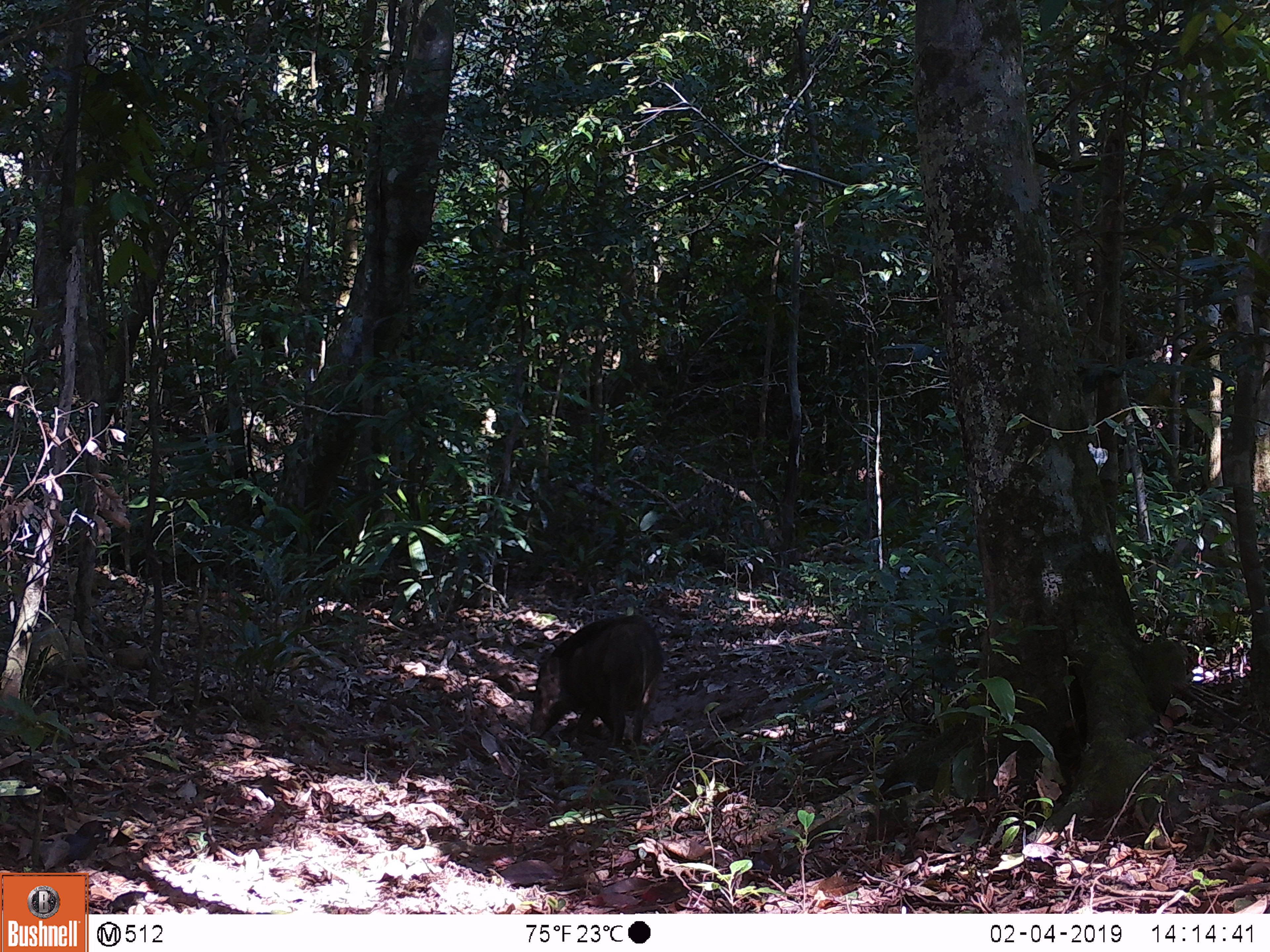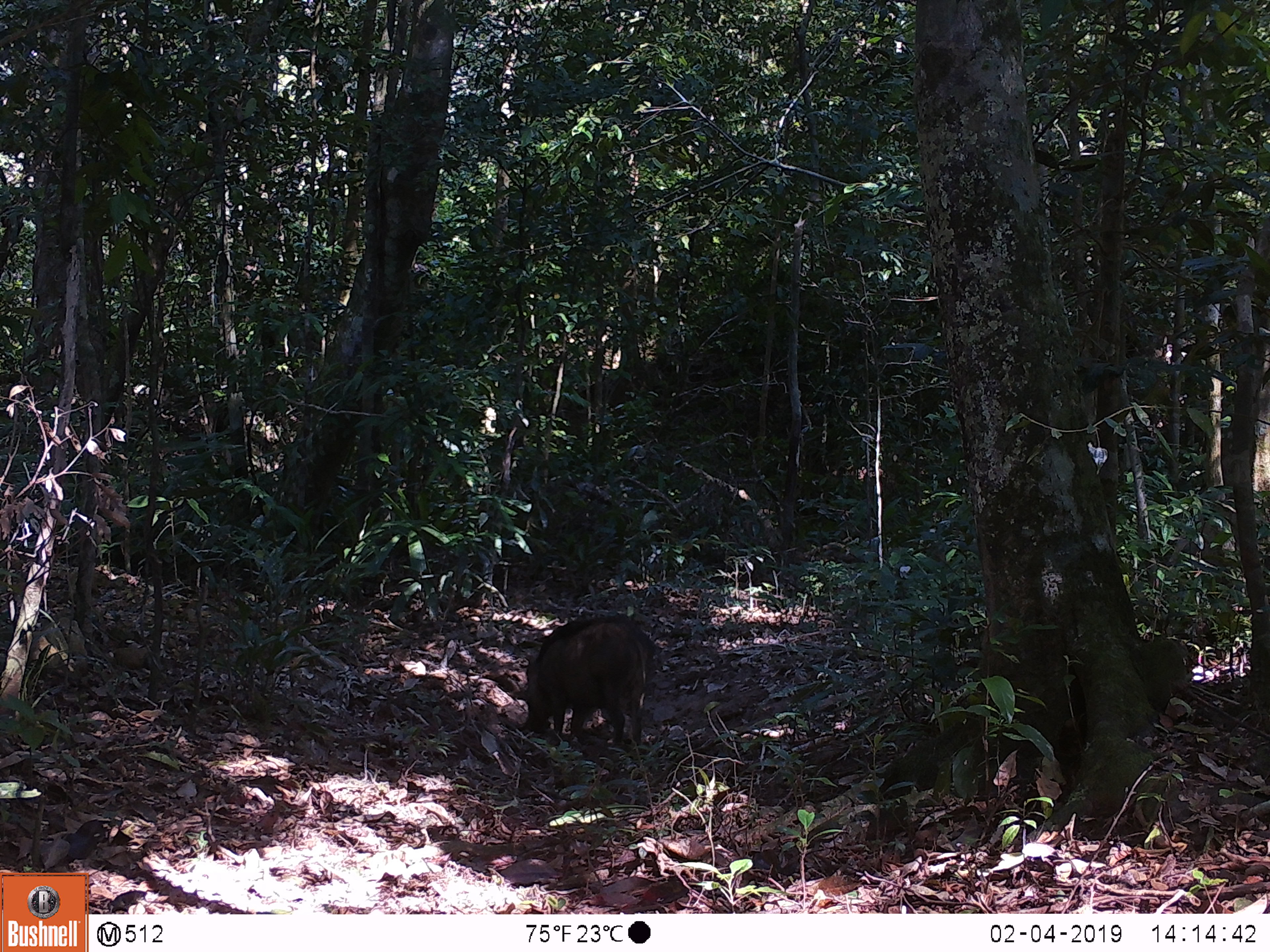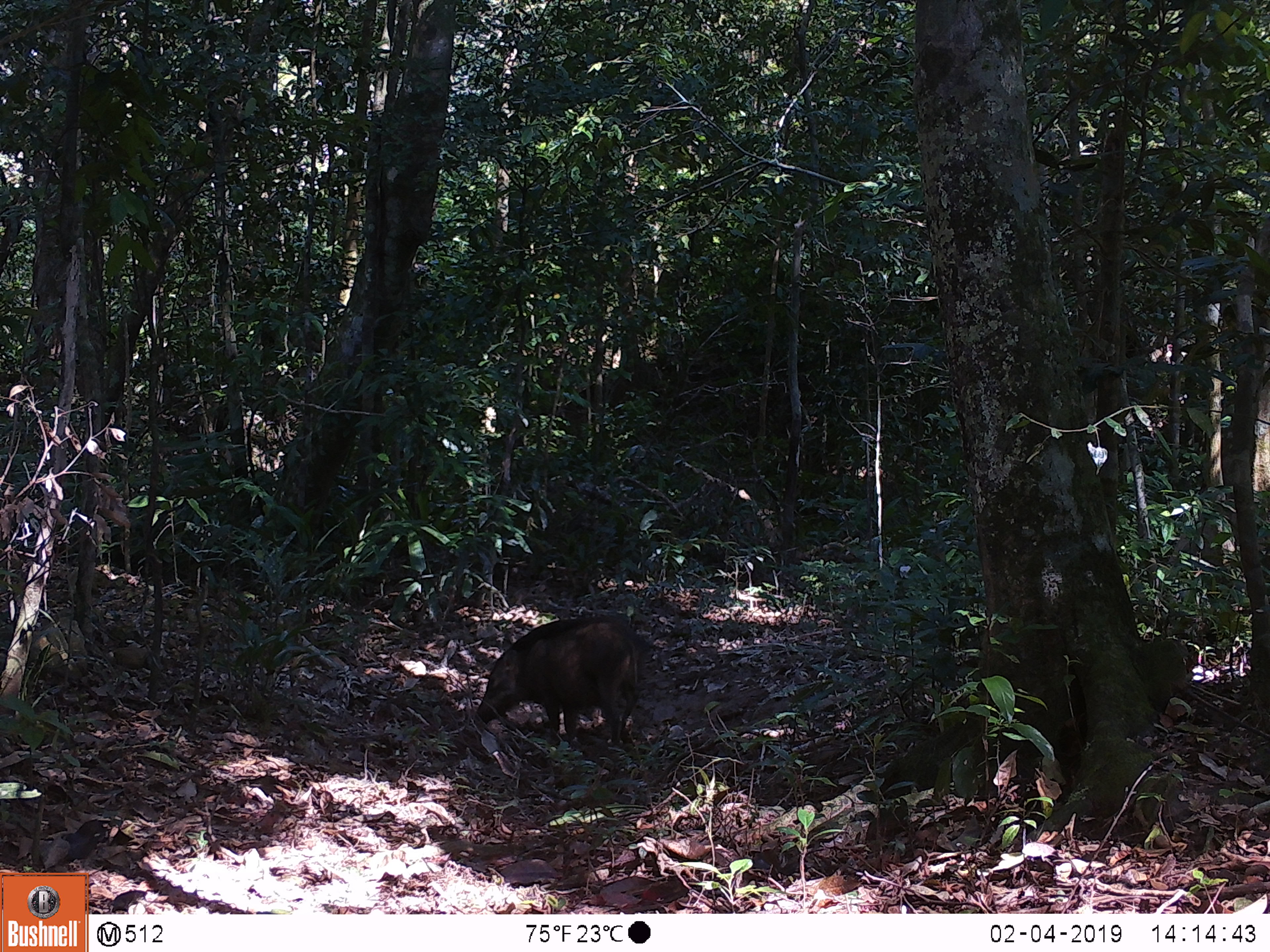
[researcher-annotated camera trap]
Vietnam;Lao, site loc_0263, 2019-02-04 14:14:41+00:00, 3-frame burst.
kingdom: Animalia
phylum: Chordata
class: Mammalia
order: Artiodactyla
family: Suidae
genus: Sus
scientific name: Sus scrofa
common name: eurasian wild pig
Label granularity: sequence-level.